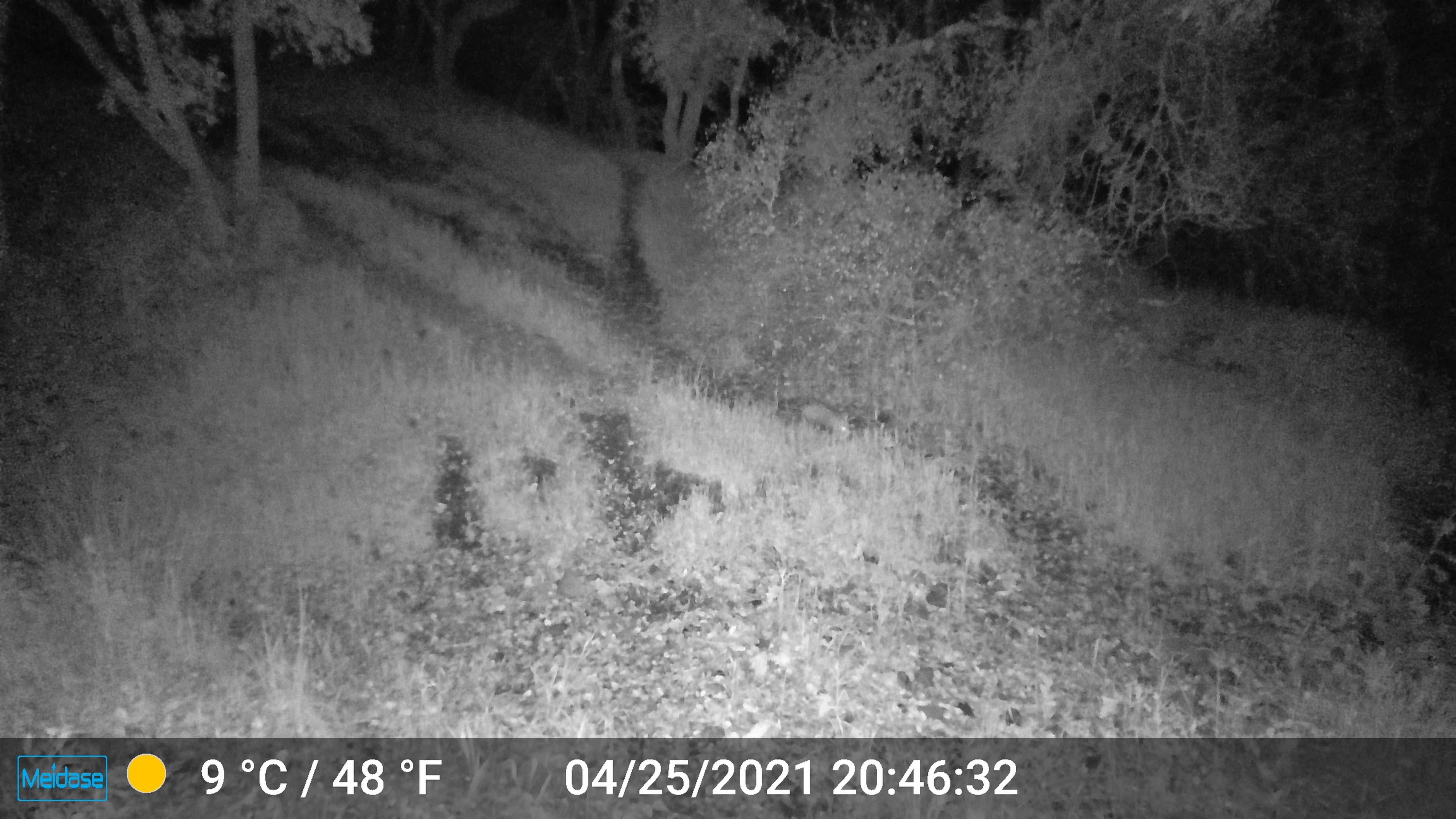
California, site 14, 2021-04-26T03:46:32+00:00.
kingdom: Animalia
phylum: Chordata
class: Mammalia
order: Rodentia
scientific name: Rodentia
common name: mouse or rat